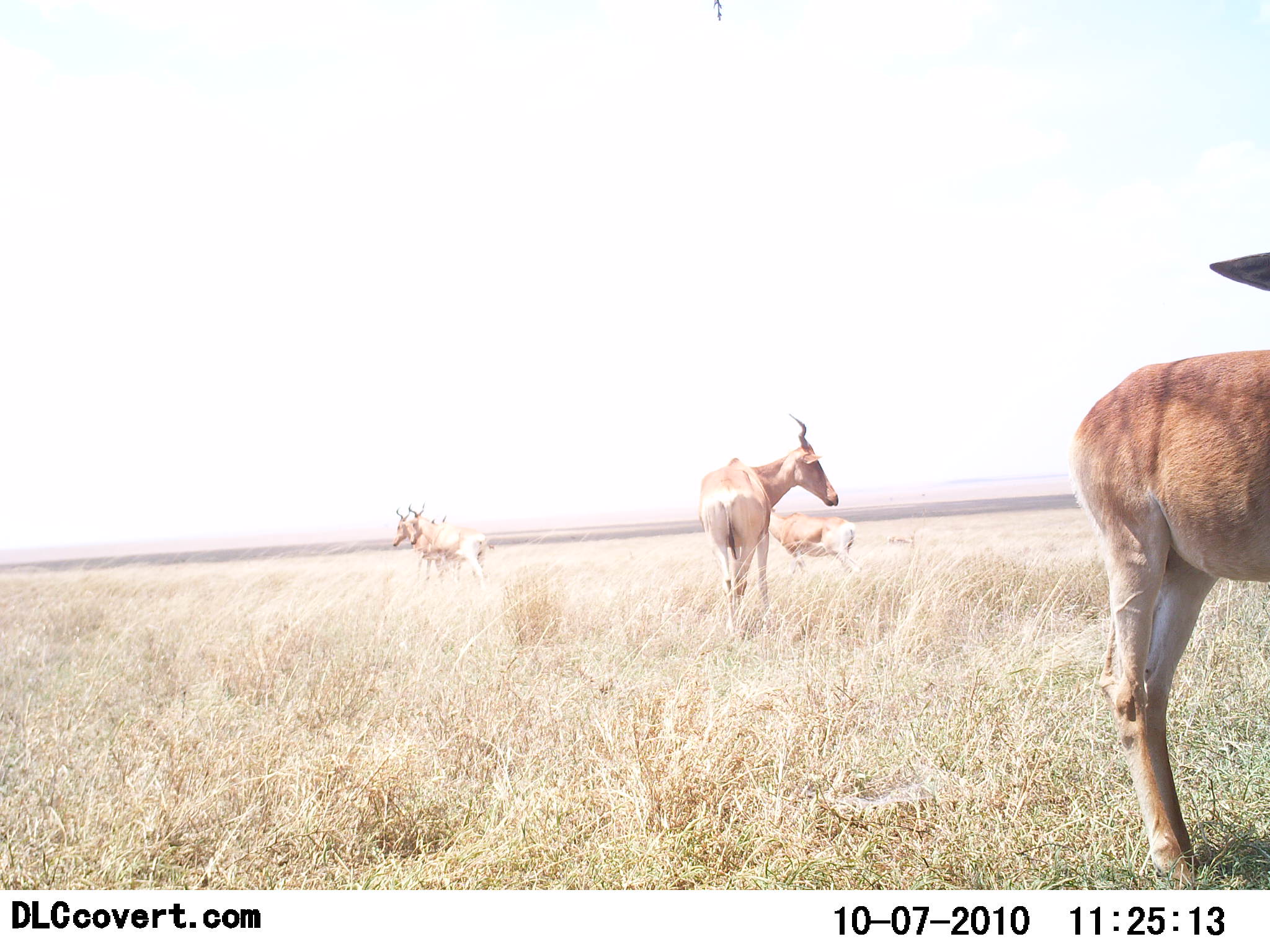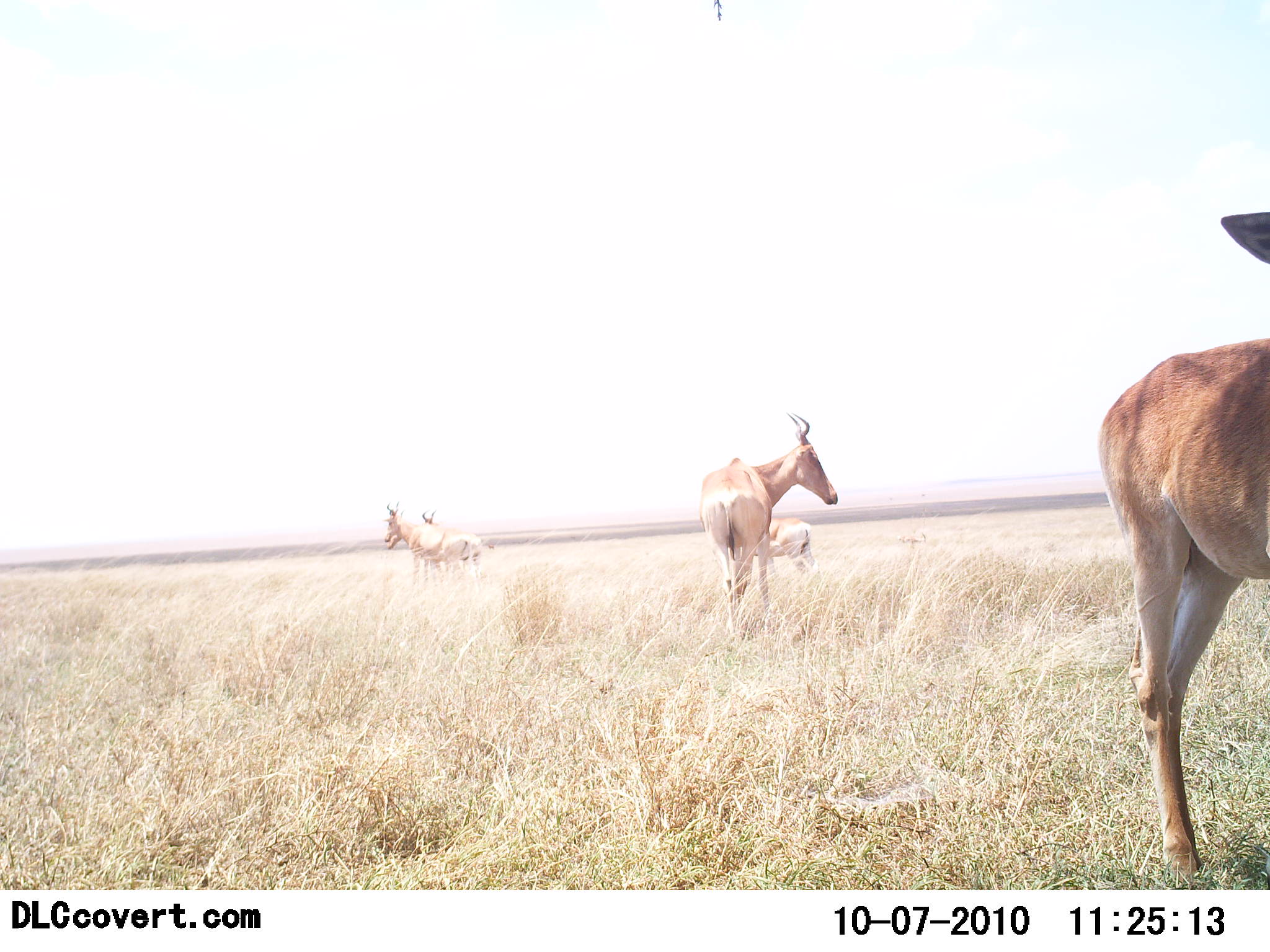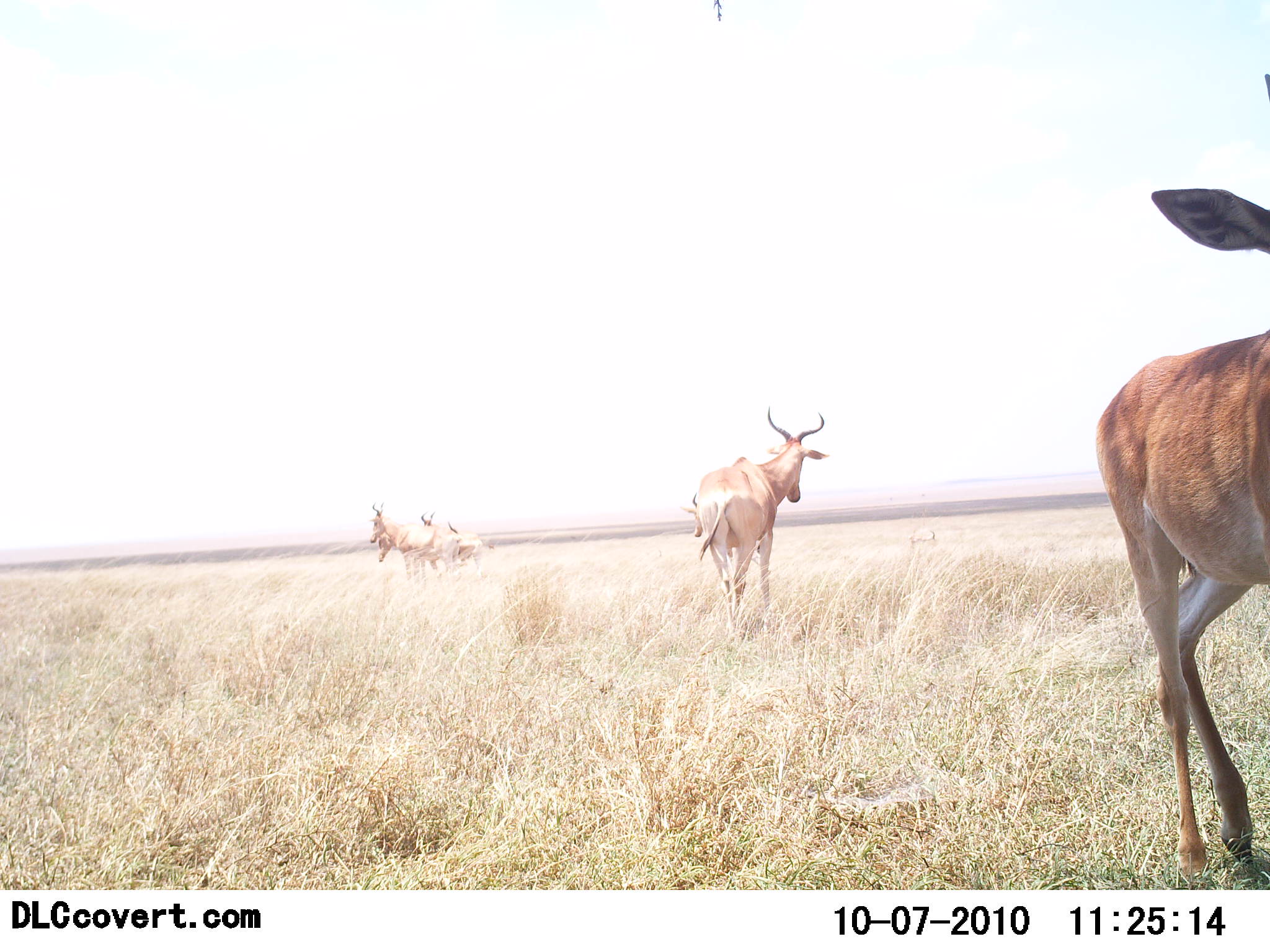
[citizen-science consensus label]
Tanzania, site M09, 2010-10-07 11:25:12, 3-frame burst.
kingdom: Animalia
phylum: Chordata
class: Mammalia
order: Artiodactyla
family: Bovidae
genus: Alcelaphus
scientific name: Alcelaphus buselaphus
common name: hartebeest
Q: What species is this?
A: Hartebeest (Alcelaphus buselaphus).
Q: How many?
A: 5.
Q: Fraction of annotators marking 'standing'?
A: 79%.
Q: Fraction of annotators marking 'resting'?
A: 0%.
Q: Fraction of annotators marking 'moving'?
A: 43%.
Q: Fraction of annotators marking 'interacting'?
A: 7%.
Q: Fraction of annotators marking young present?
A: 0%.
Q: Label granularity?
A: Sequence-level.